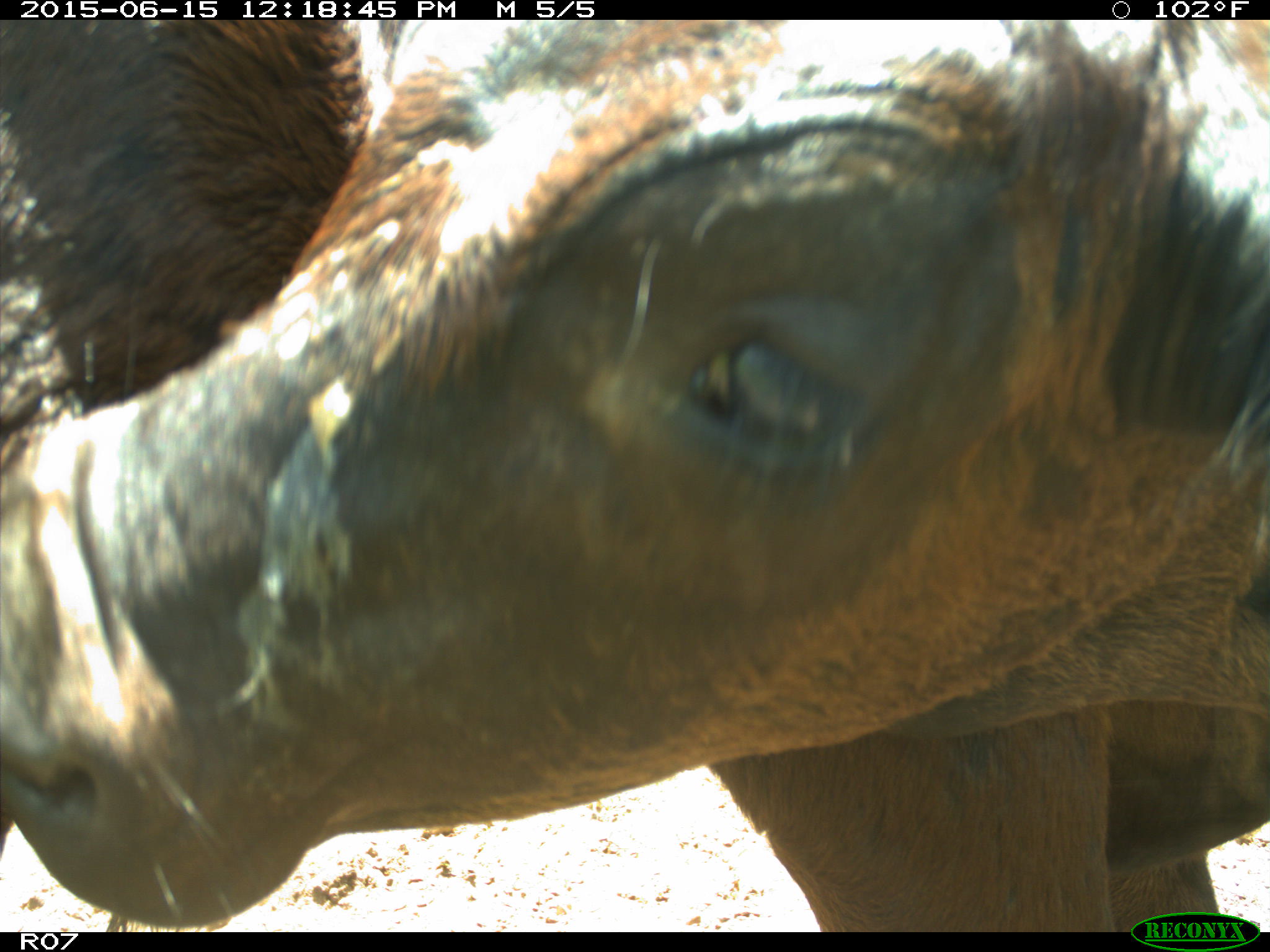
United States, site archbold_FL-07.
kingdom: Animalia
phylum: Chordata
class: Mammalia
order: Artiodactyla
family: Bovidae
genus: Bos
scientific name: Bos taurus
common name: domestic cow